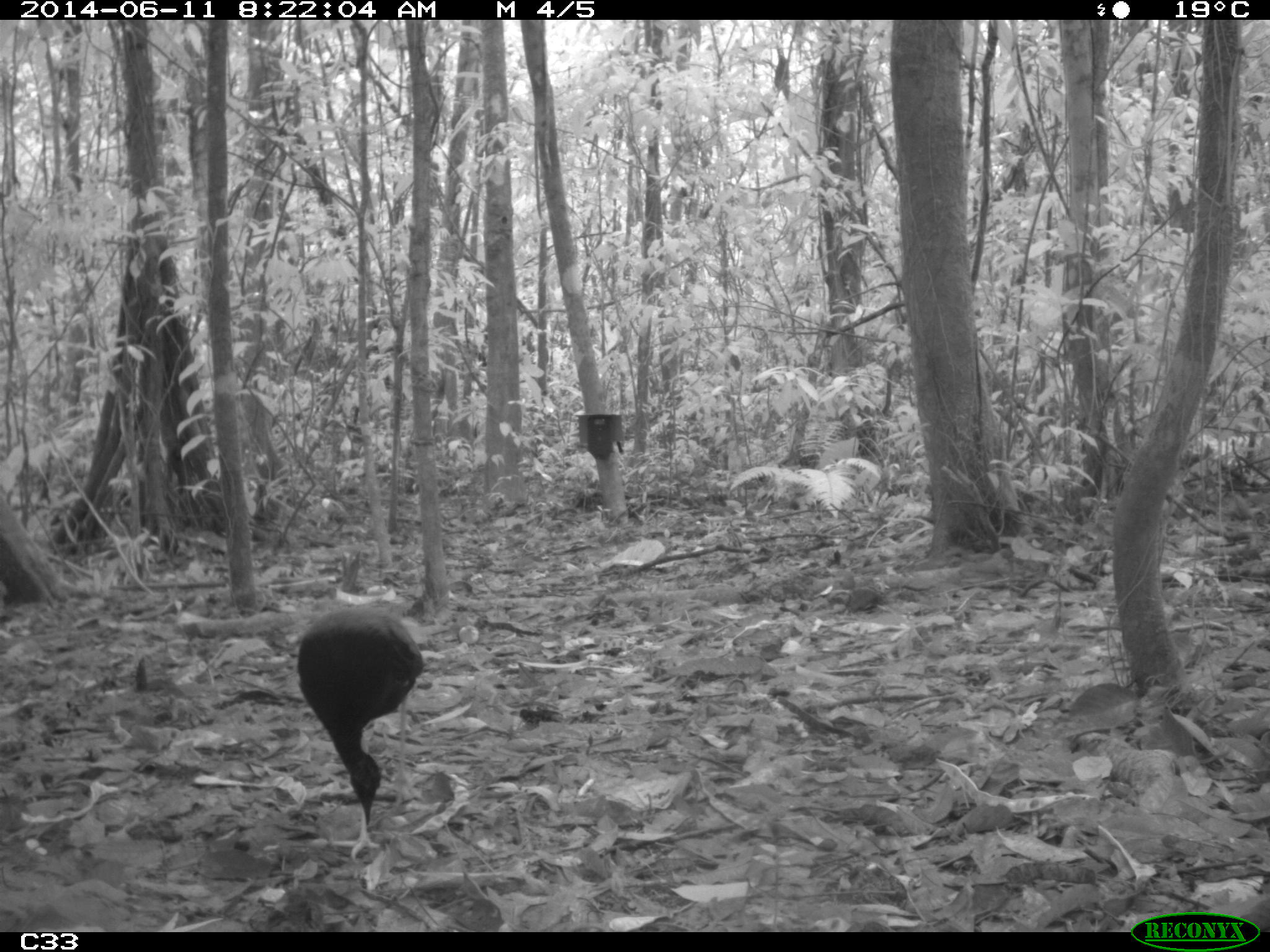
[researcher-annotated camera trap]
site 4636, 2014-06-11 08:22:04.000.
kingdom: Animalia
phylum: Chordata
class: Aves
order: Gruiformes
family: Psophiidae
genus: Psophia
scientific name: Psophia crepitans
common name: gray-winged trumpeter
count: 3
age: adult